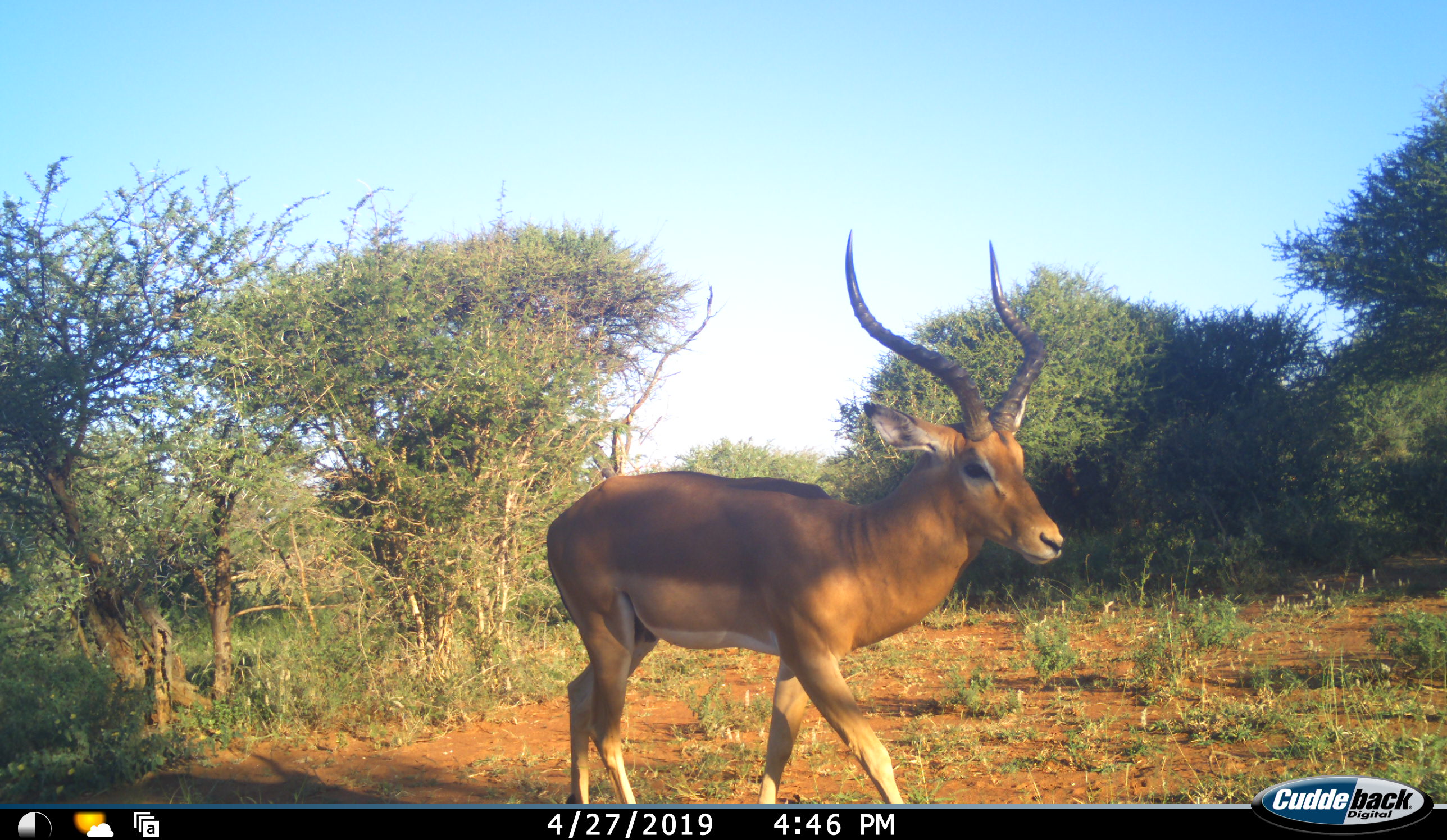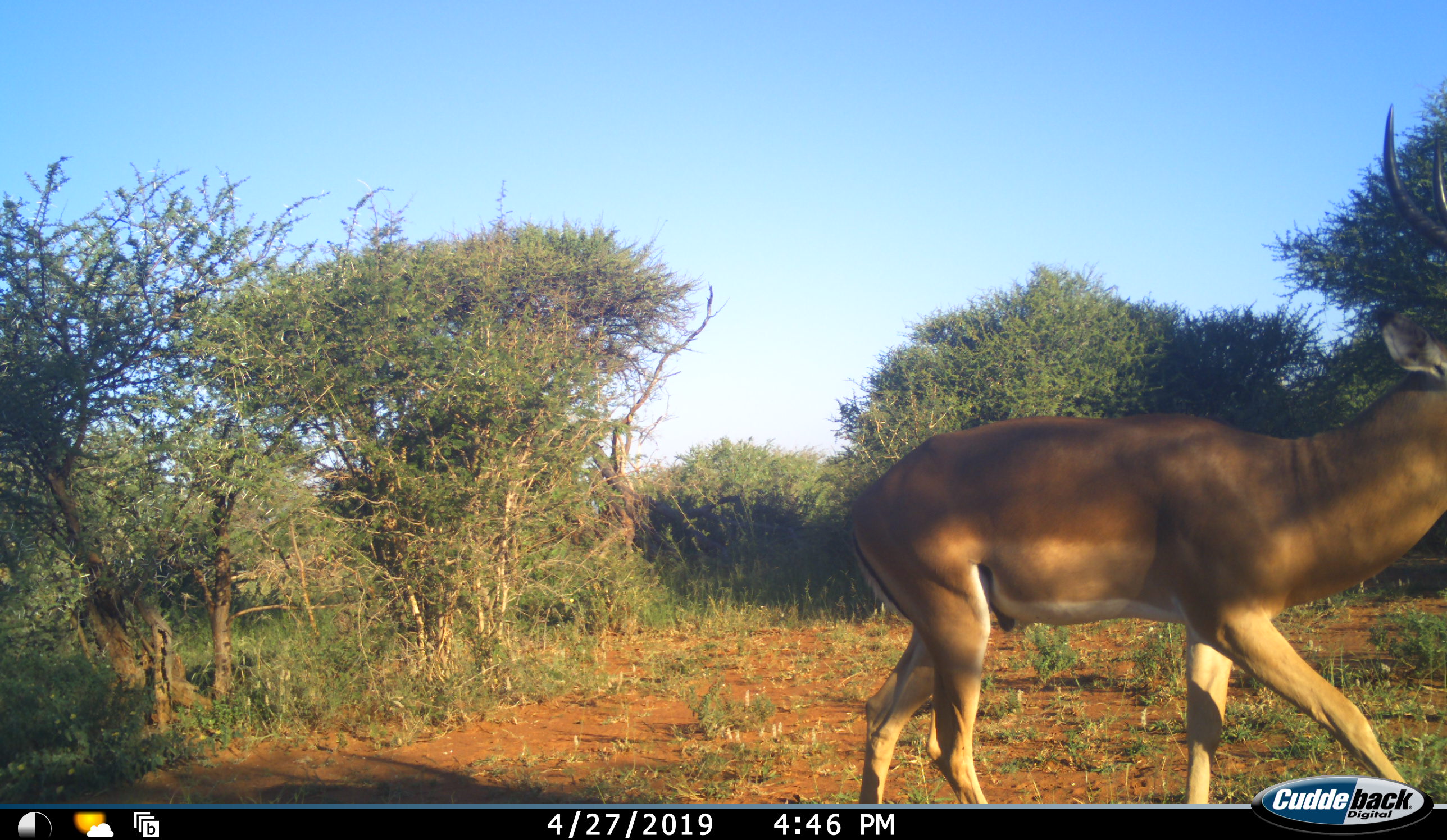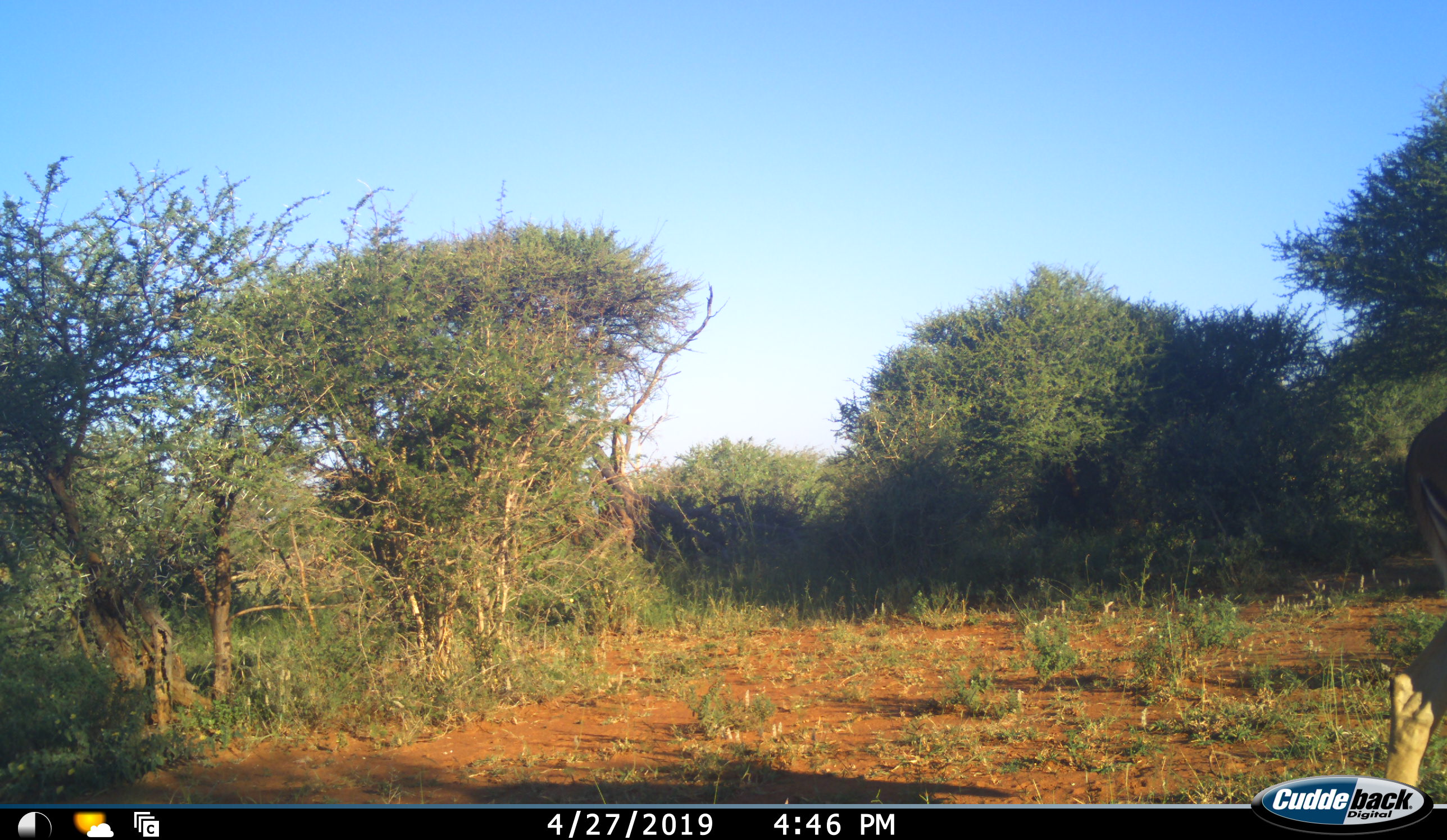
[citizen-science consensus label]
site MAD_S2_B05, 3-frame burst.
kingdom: Animalia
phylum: Chordata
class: Mammalia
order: Artiodactyla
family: Bovidae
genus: Aepyceros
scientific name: Aepyceros melampus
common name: impala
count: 1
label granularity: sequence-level